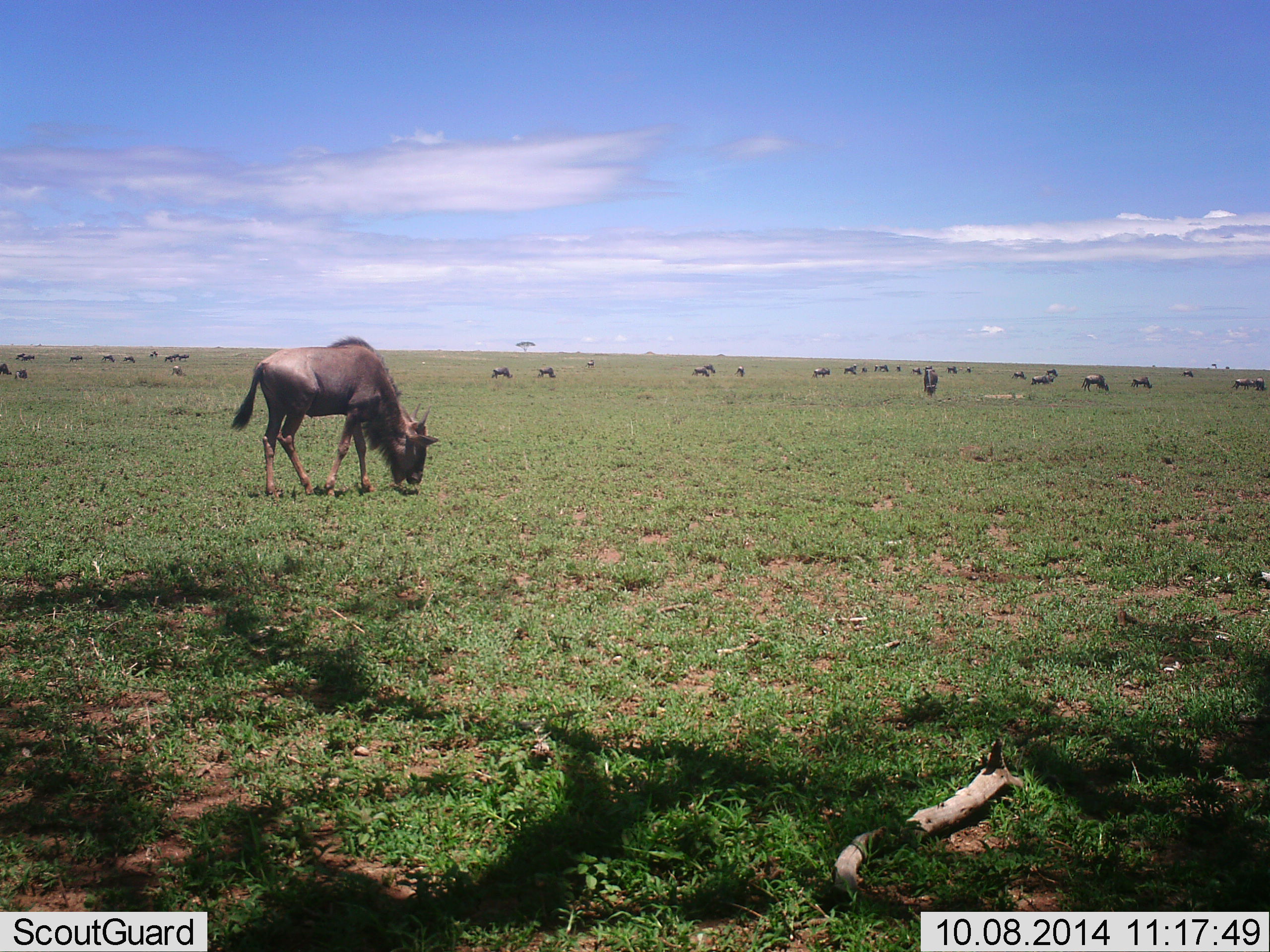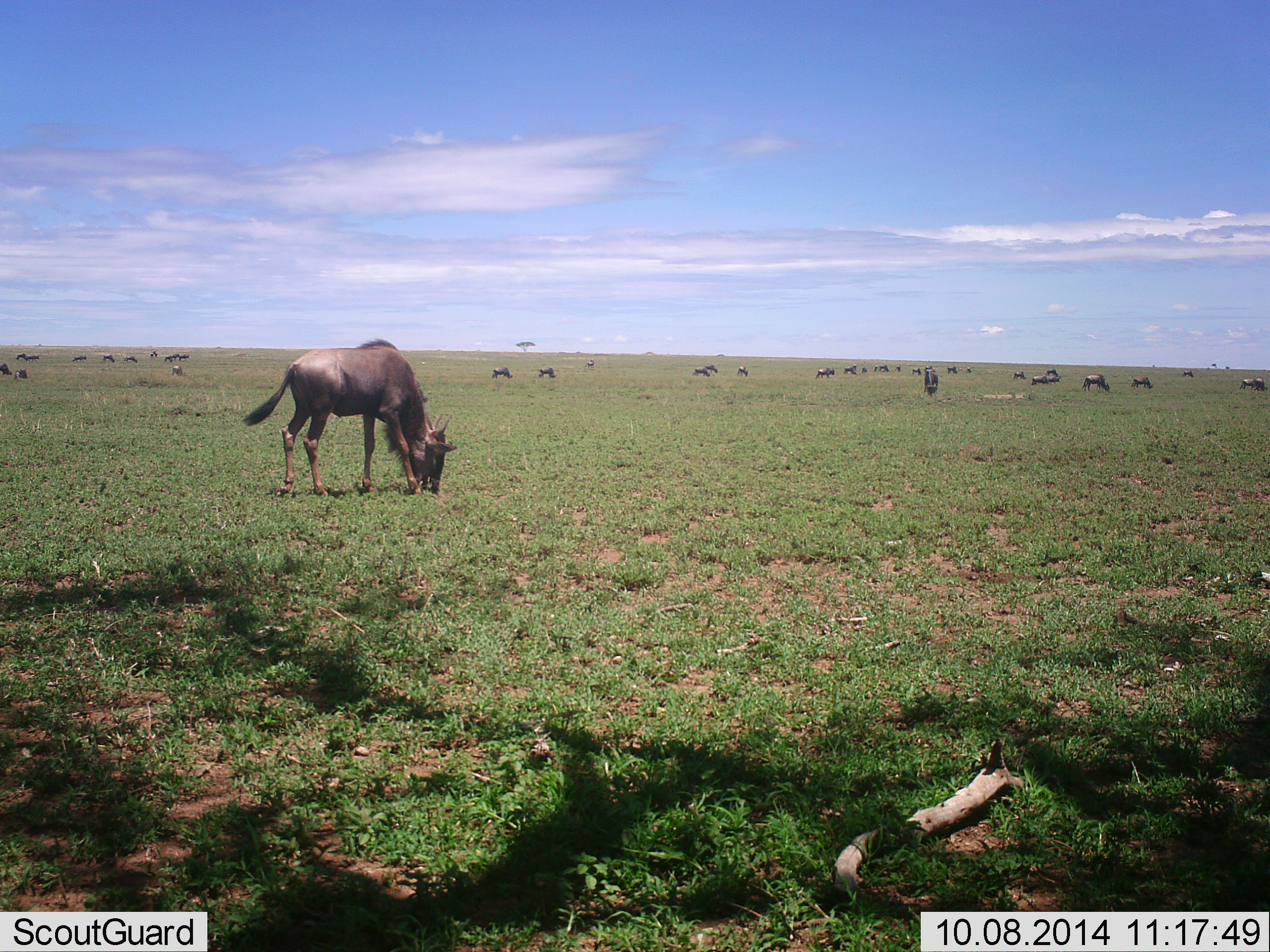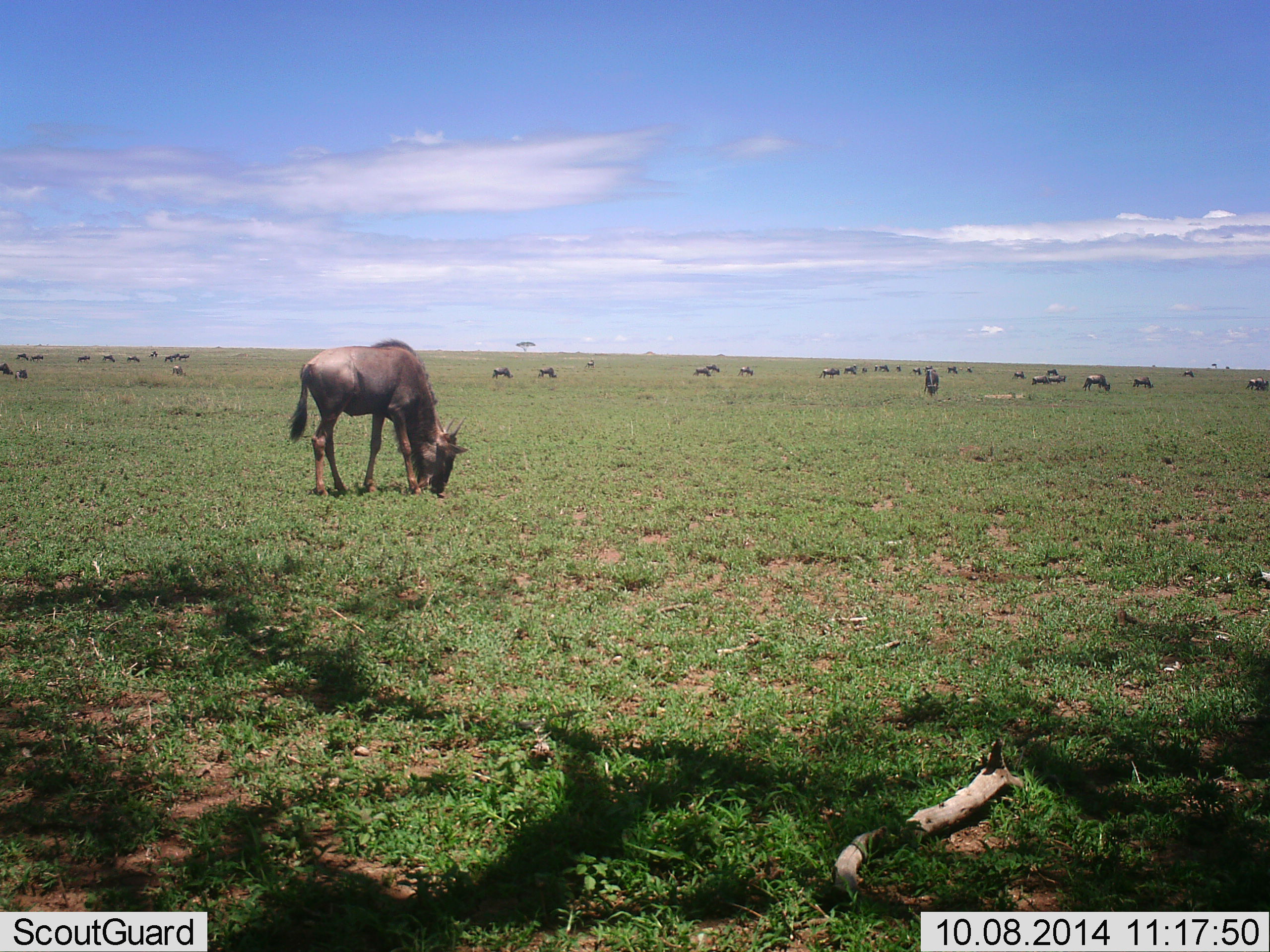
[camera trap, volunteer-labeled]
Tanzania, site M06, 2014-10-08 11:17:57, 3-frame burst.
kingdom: Animalia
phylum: Chordata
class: Mammalia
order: Artiodactyla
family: Bovidae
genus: Connochaetes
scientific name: Connochaetes taurinus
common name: blue wildebeest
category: wildebeest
Wildebeest (blue wildebeest) (Connochaetes taurinus), count 11-50. Behavior (volunteer vote fractions): standing 60%, resting 10%, moving 60%, interacting 0%. Young present (vote fraction): 0%. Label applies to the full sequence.